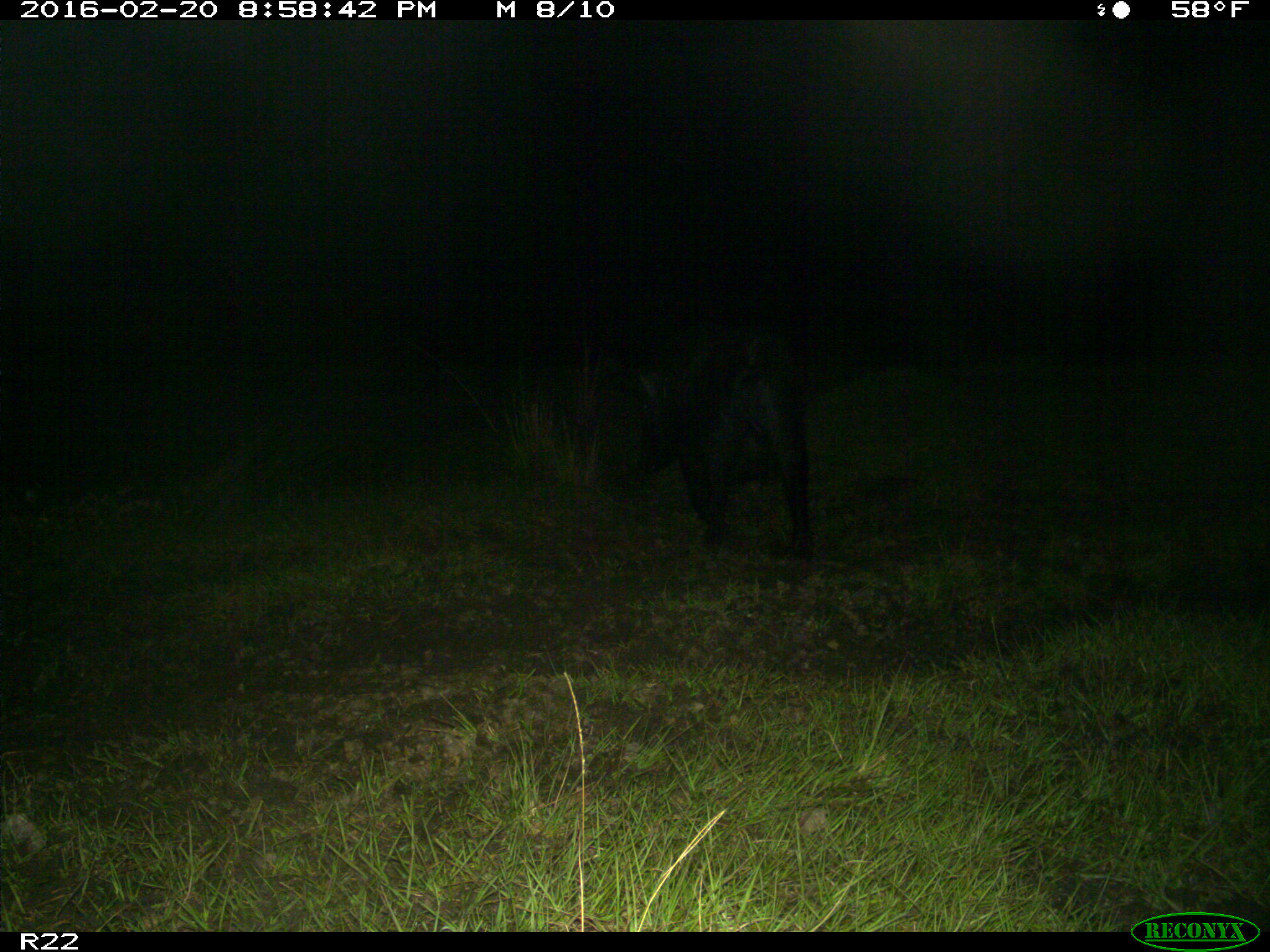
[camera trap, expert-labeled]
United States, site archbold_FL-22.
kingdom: Animalia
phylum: Chordata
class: Mammalia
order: Artiodactyla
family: Suidae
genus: Sus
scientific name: Sus scrofa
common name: wild boar